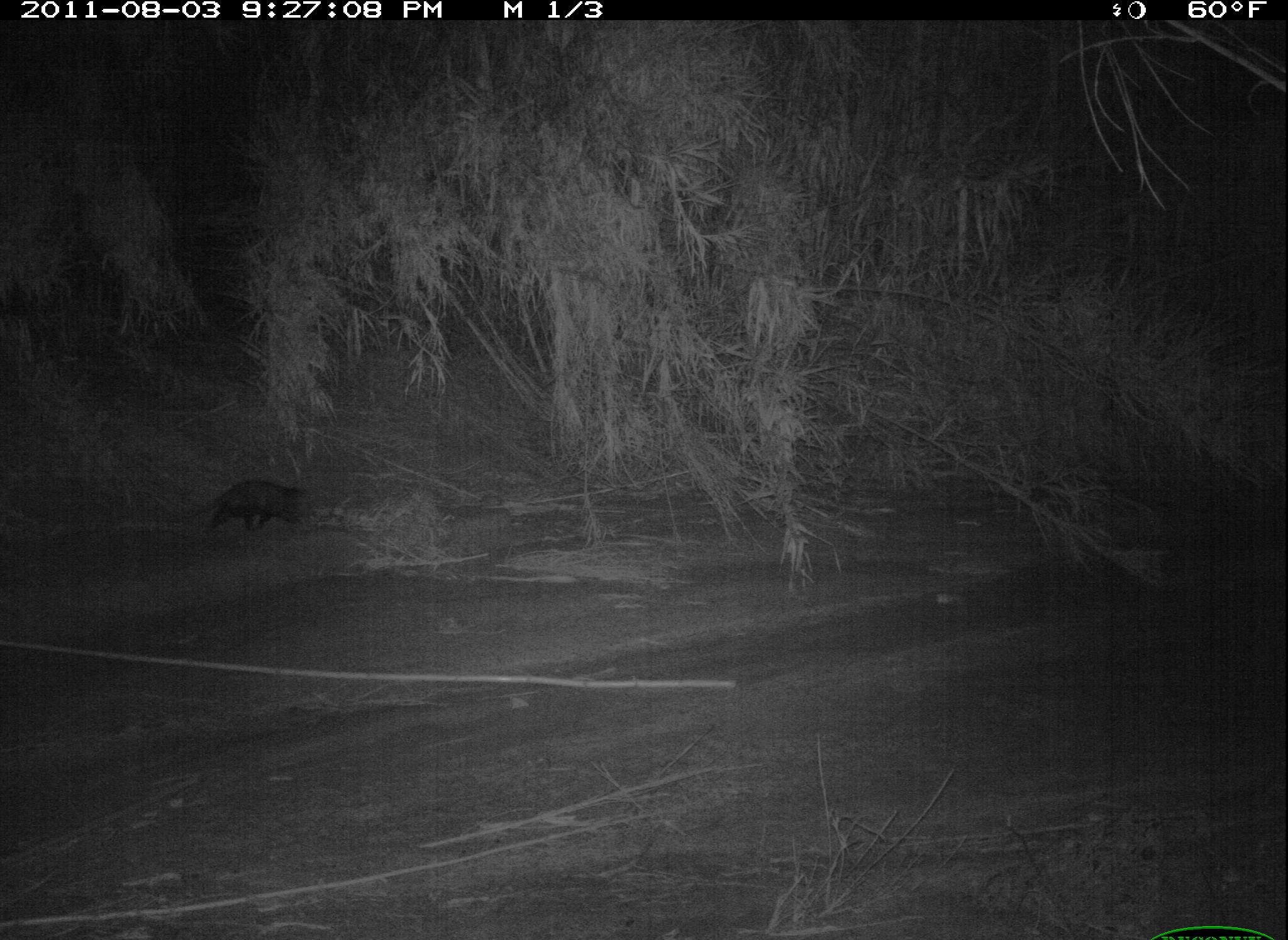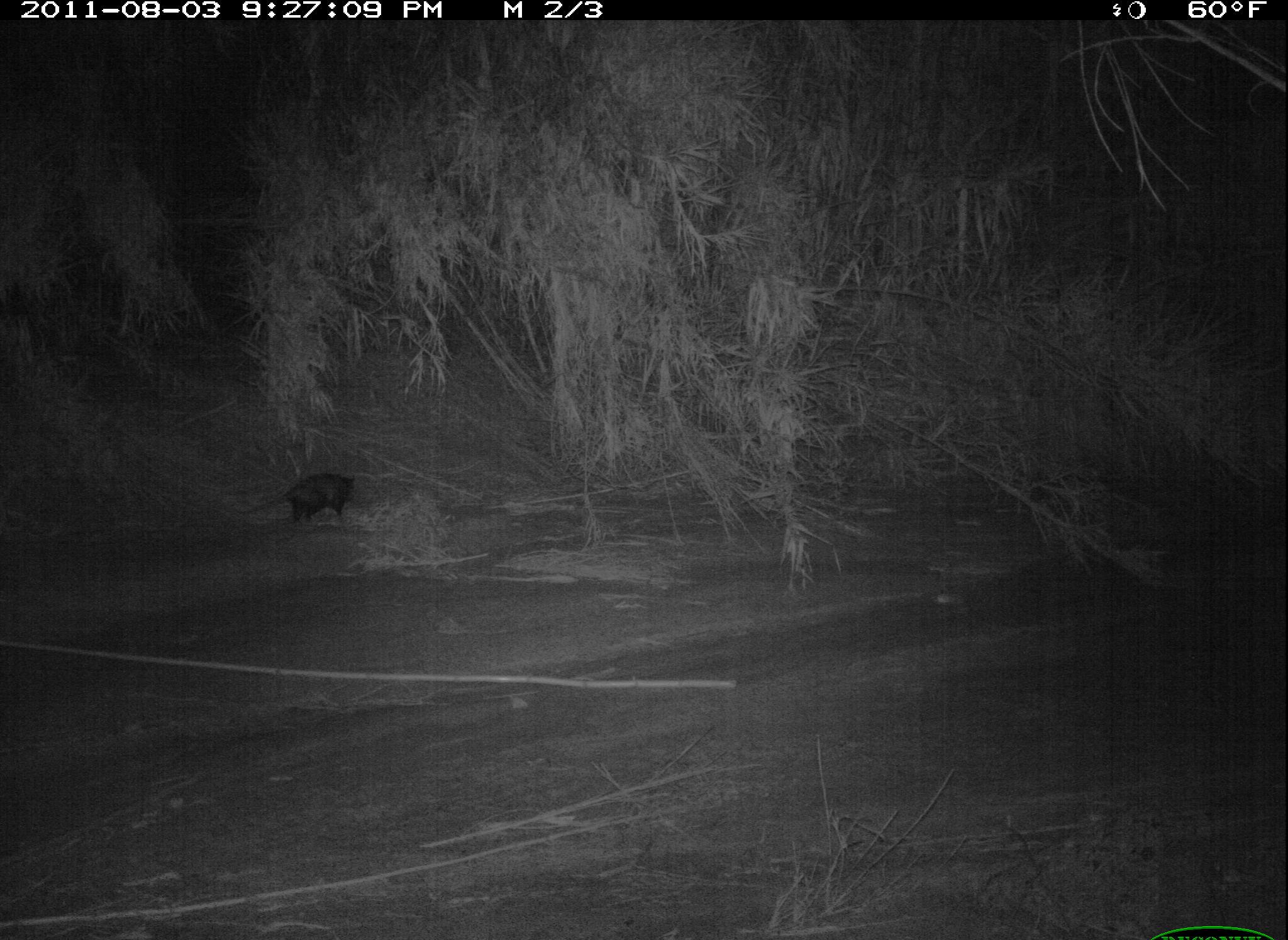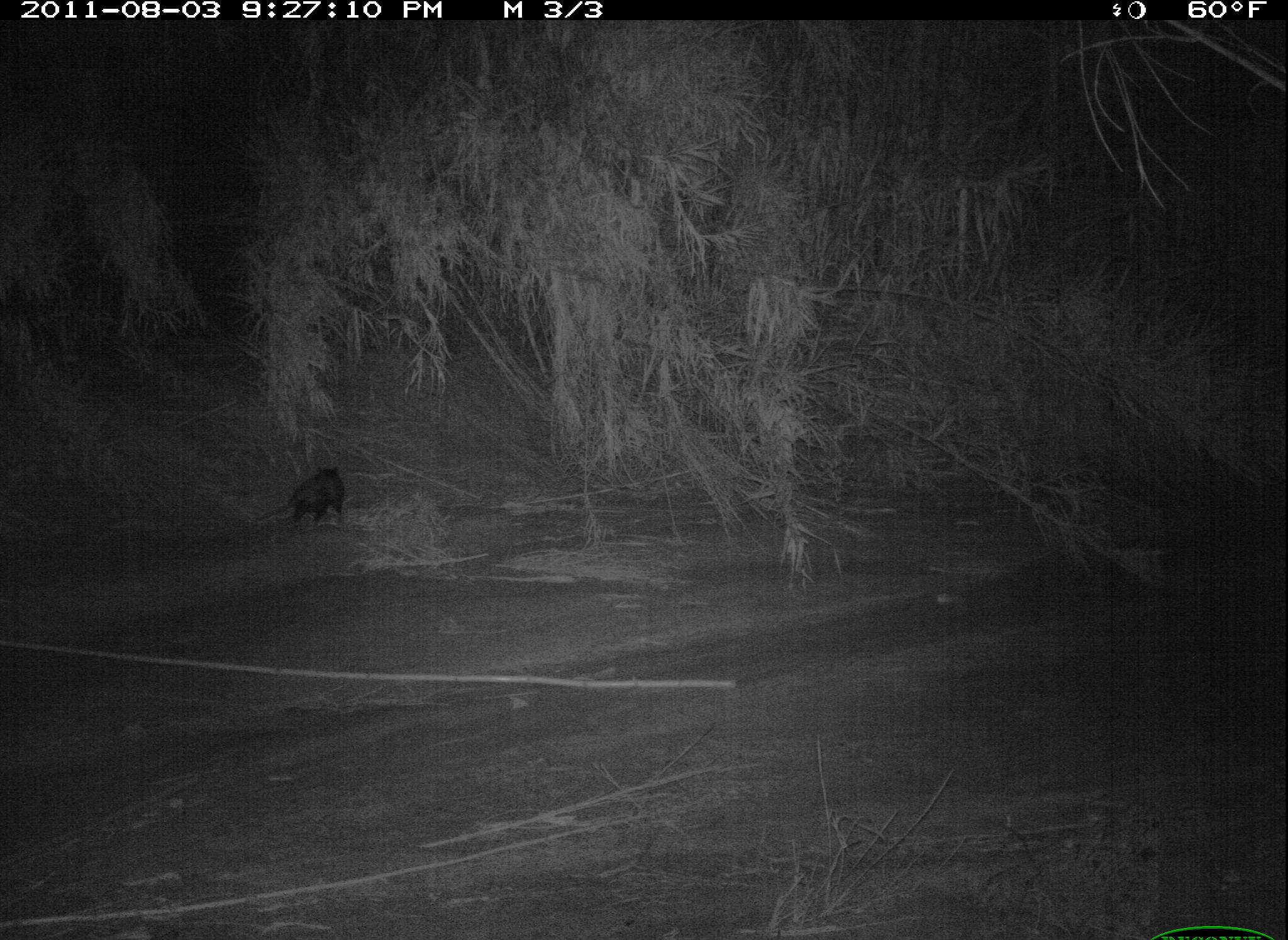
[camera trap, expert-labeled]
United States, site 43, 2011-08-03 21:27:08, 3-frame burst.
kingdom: Animalia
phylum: Chordata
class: Mammalia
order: Didelphimorphia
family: Didelphidae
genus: Didelphis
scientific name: Didelphis virginiana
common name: virginia opossum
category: opossum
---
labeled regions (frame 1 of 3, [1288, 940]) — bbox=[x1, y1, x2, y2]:
opossum: bbox=[174, 456, 340, 557]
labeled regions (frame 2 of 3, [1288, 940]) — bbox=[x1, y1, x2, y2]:
opossum: bbox=[233, 461, 372, 536]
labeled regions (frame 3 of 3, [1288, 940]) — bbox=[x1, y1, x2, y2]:
opossum: bbox=[246, 456, 359, 549]